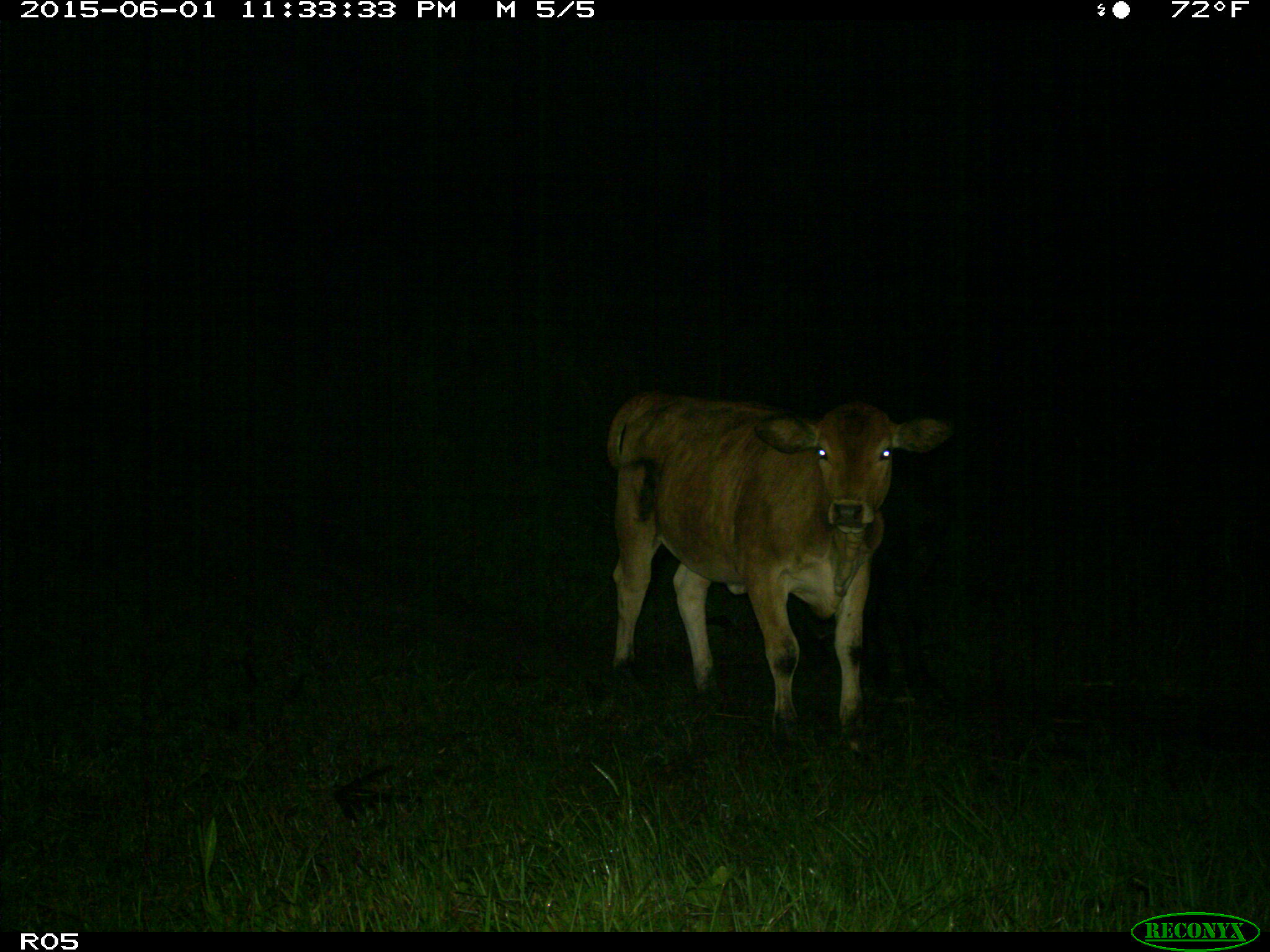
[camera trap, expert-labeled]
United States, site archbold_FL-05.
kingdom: Animalia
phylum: Chordata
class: Mammalia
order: Artiodactyla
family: Bovidae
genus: Bos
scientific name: Bos taurus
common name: domestic cow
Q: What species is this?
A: Bos taurus (domestic cow).